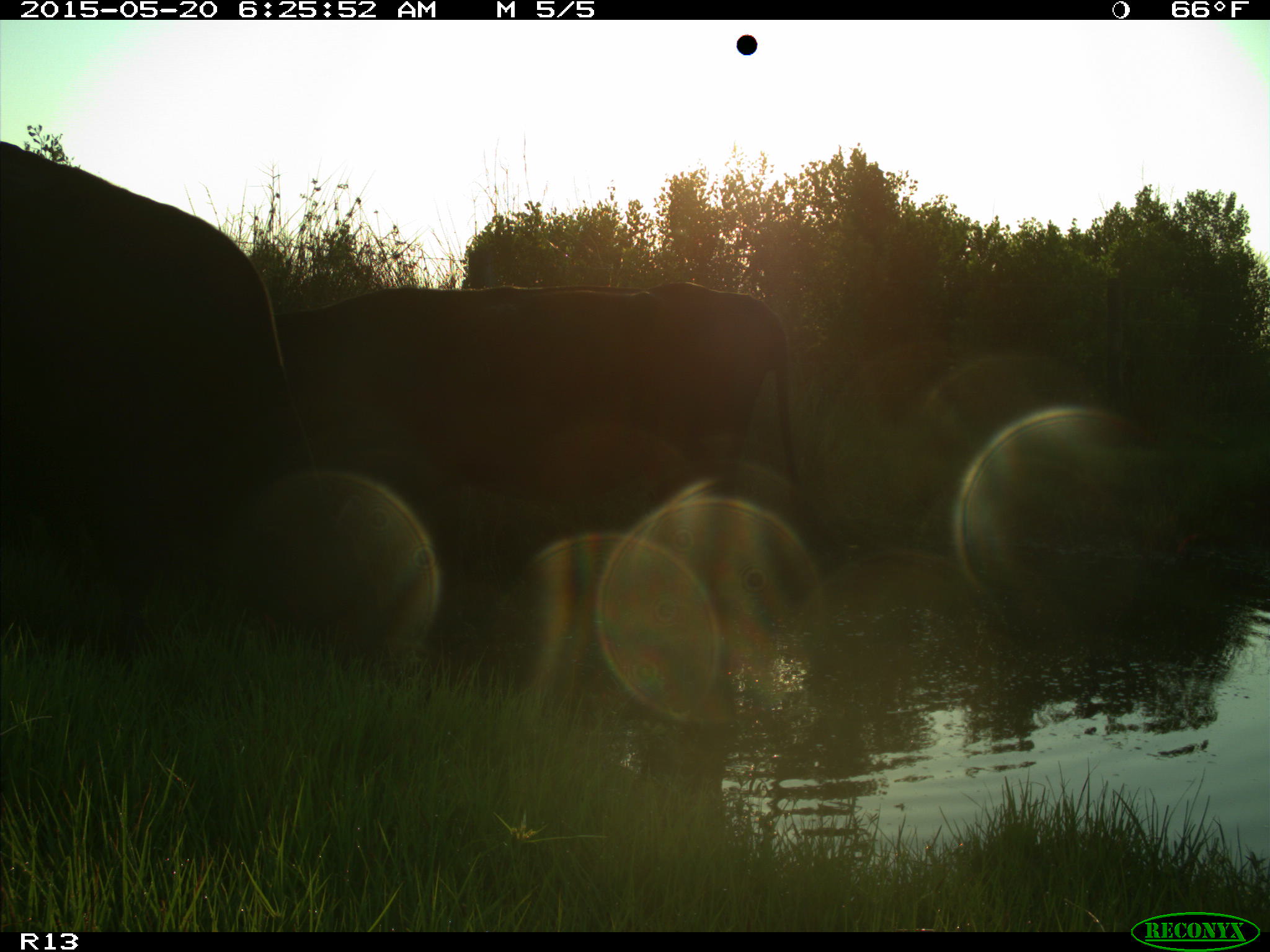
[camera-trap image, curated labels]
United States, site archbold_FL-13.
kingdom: Animalia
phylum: Chordata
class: Mammalia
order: Artiodactyla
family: Bovidae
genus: Bos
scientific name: Bos taurus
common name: domestic cow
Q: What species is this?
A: Bos taurus (domestic cow).